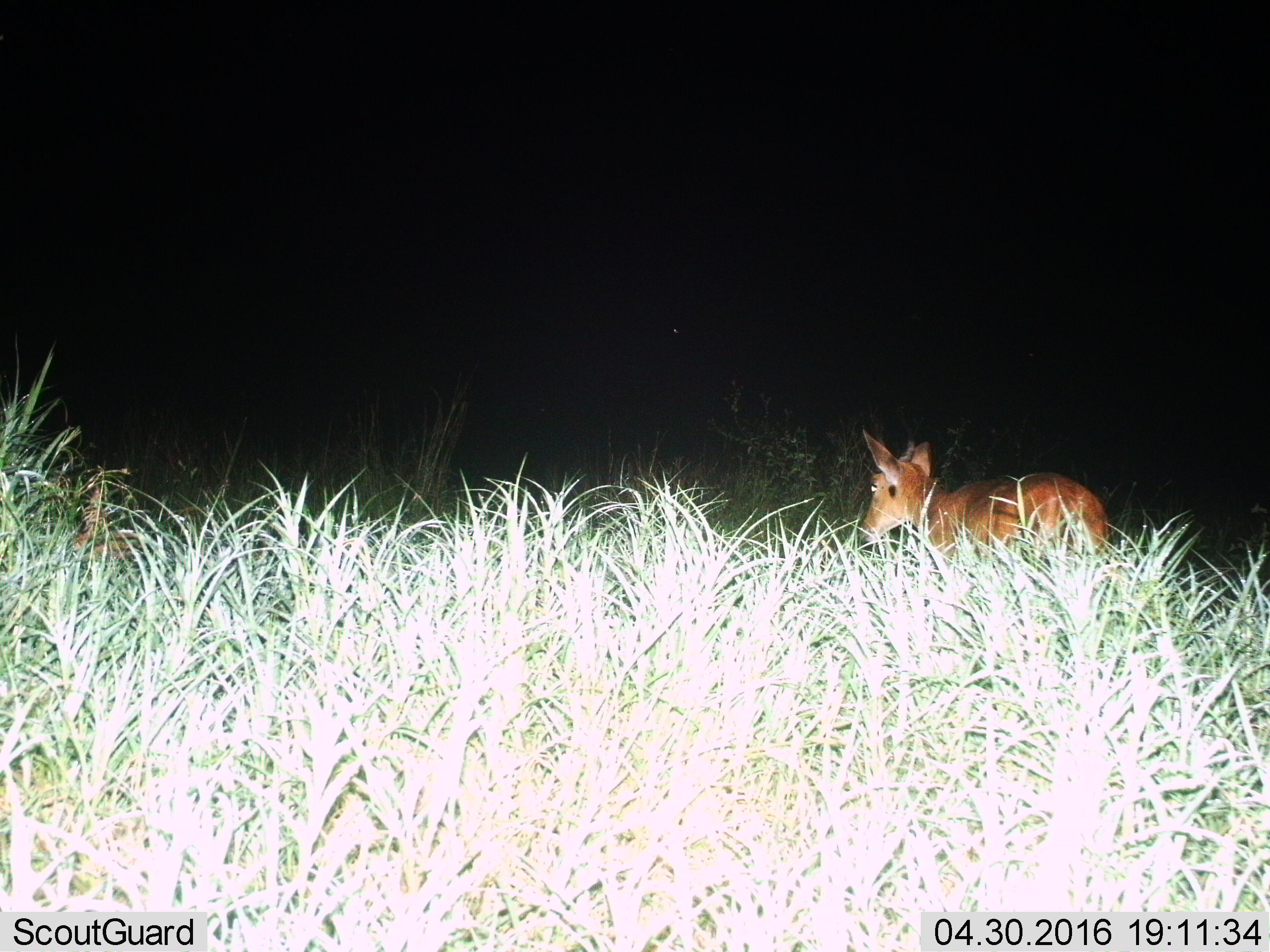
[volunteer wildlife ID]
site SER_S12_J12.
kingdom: Animalia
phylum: Chordata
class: Mammalia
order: Artiodactyla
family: Bovidae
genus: Redunca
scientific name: Redunca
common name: reedbuck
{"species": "reedbuck (Redunca)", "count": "1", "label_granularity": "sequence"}